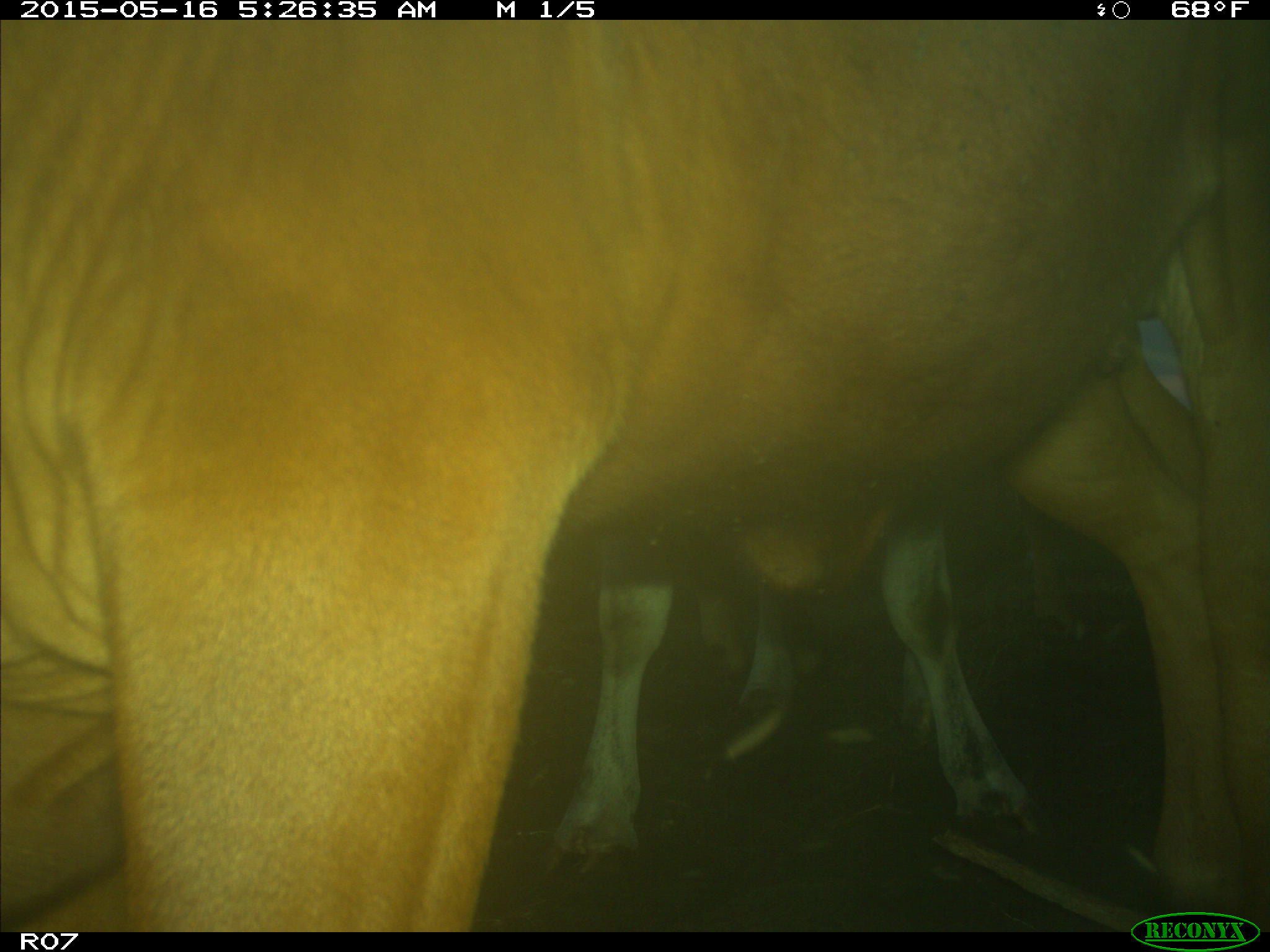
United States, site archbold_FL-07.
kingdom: Animalia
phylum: Chordata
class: Mammalia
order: Artiodactyla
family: Bovidae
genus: Bos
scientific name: Bos taurus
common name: domestic cow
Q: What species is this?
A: Bos taurus (domestic cow).